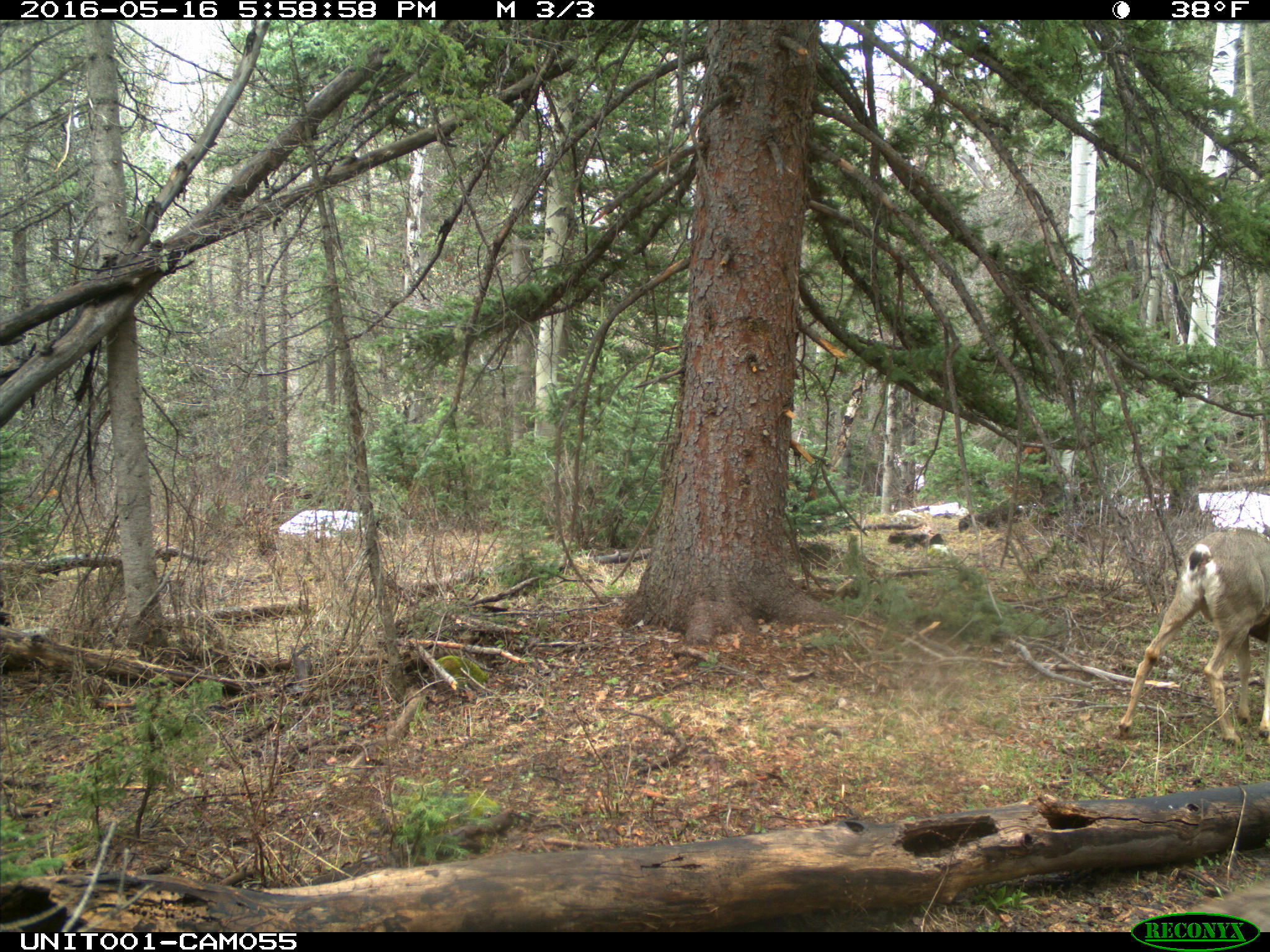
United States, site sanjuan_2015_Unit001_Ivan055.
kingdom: Animalia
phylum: Chordata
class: Mammalia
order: Artiodactyla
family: Cervidae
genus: Odocoileus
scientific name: Odocoileus hemionus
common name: mule deer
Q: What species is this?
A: Odocoileus hemionus (mule deer).